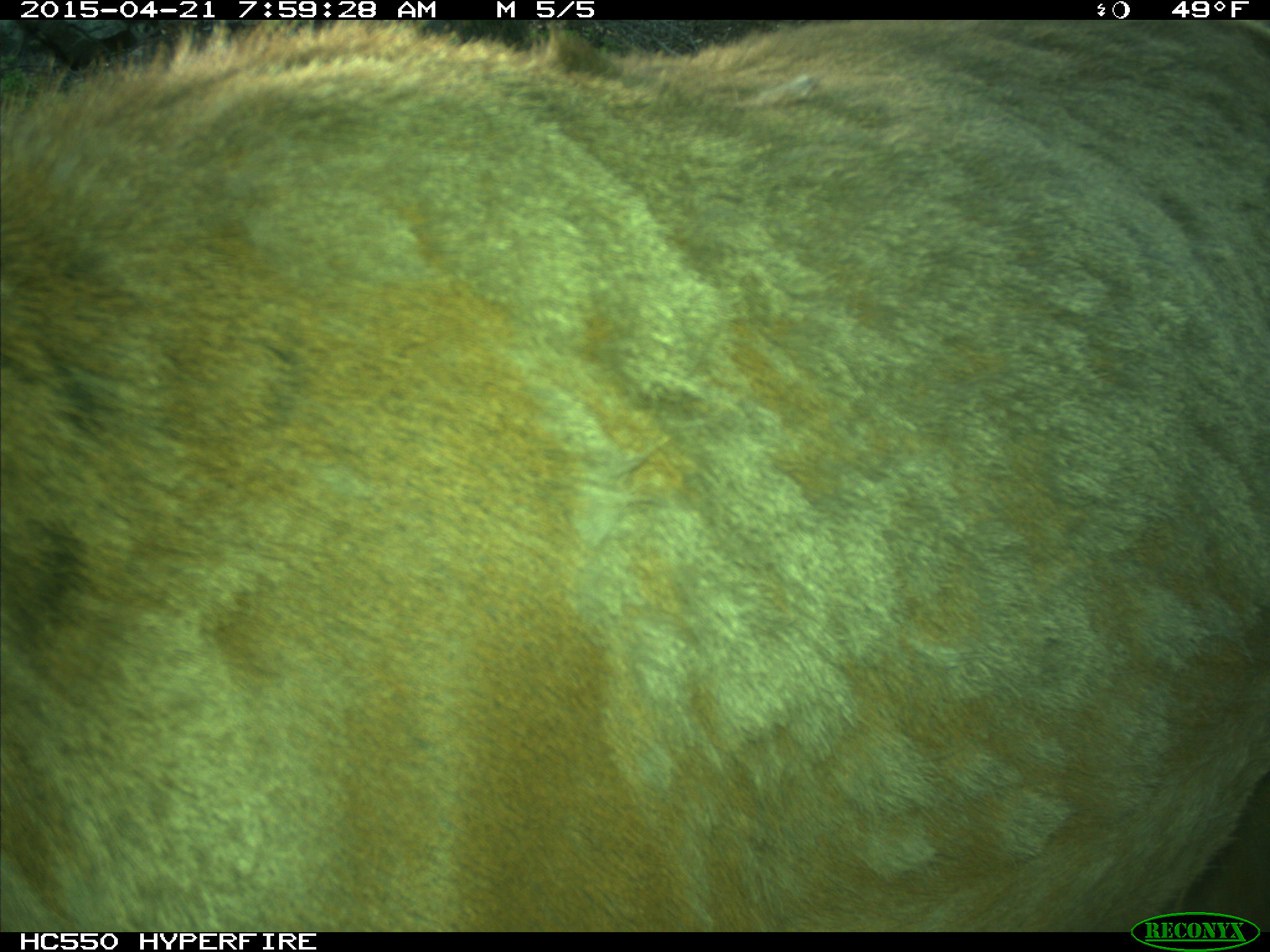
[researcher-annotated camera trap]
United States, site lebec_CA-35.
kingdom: Animalia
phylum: Chordata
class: Mammalia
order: Artiodactyla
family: Cervidae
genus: Cervus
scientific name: Cervus canadensis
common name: elk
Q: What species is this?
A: Cervus canadensis (elk).